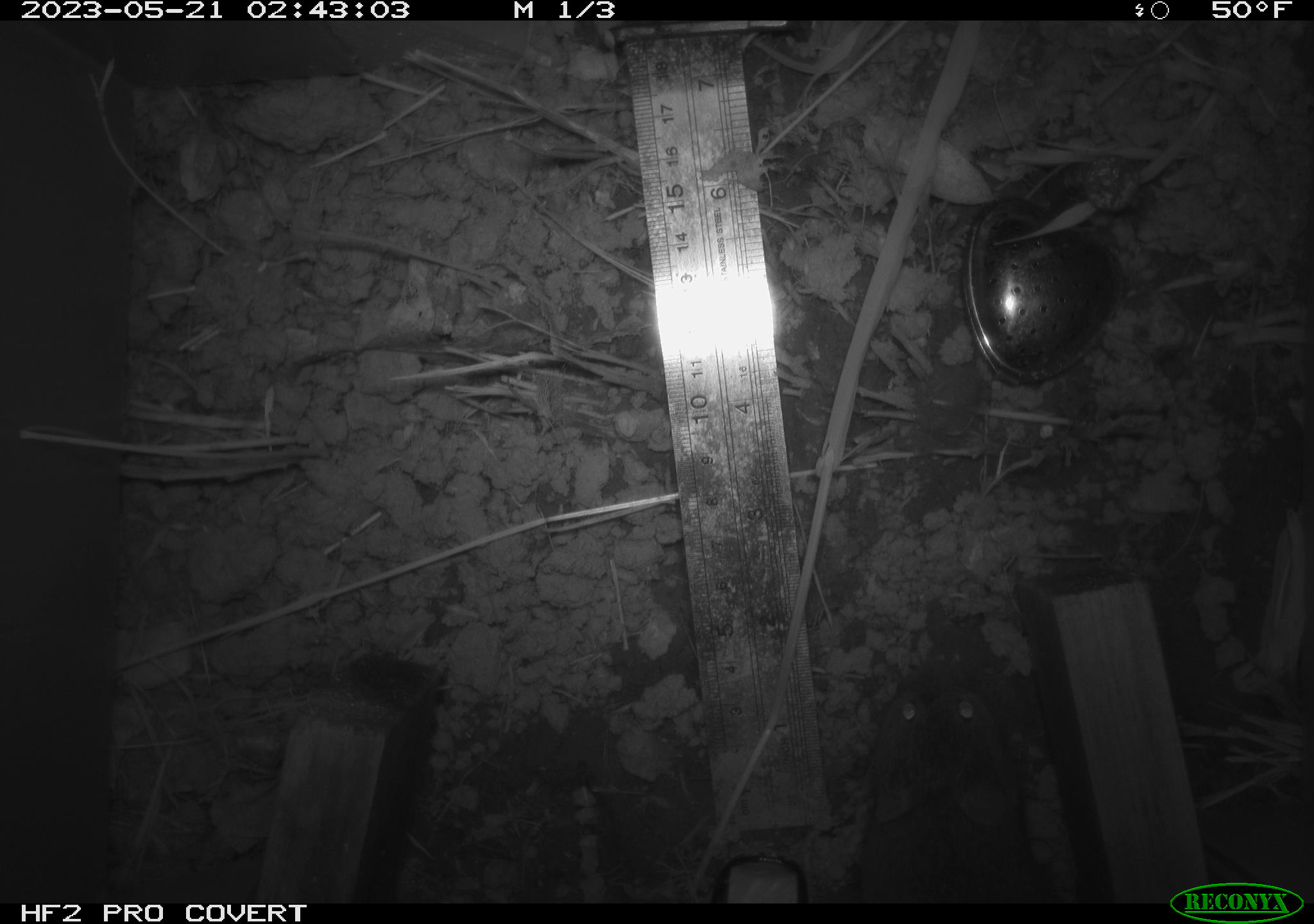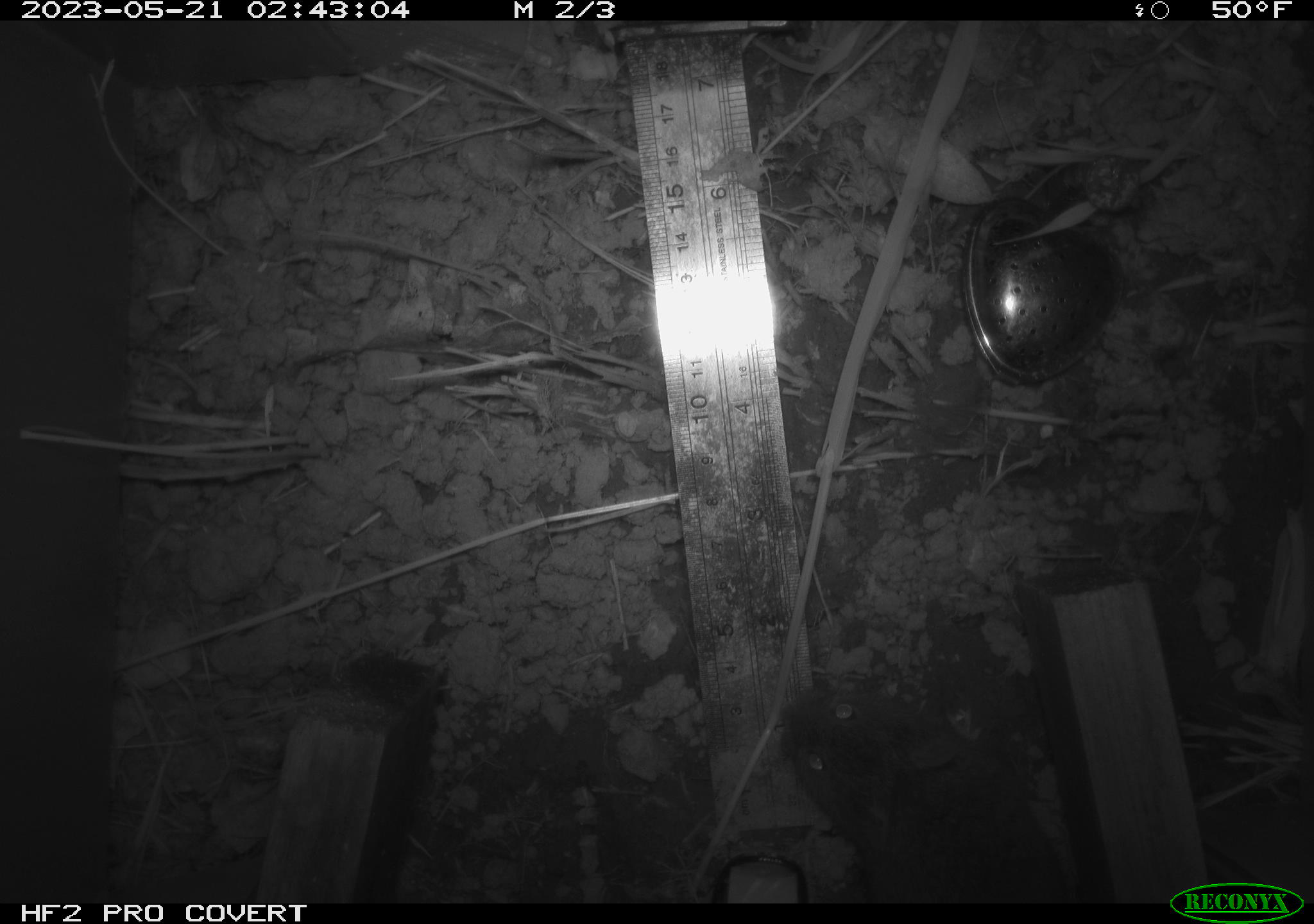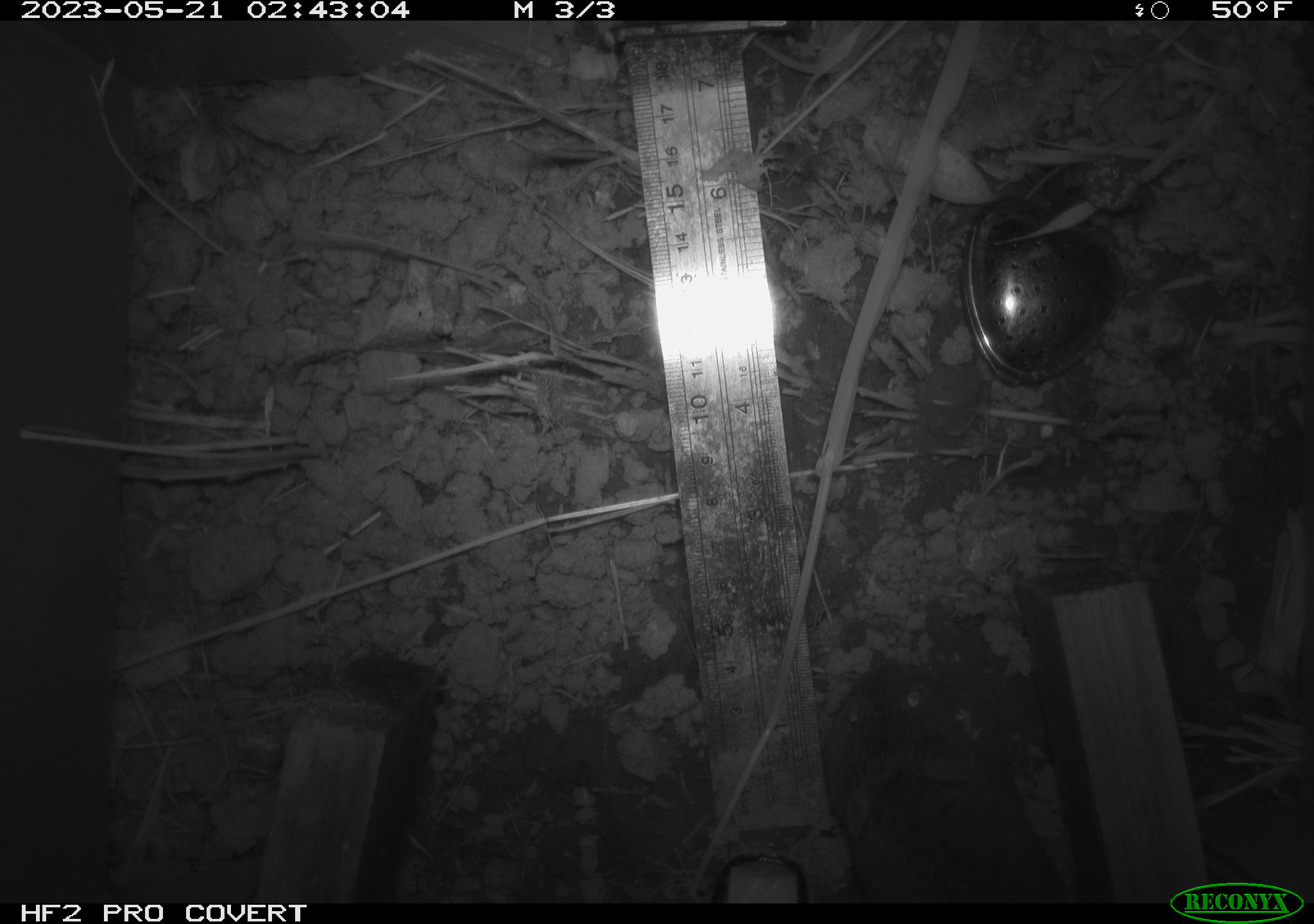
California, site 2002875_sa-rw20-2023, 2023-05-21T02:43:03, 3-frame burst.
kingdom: Animalia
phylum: Chordata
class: Mammalia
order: Rodentia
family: Cricetidae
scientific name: Arvicolinae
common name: voles, lemmings, and muskrats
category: arvicolinae subfamily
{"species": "arvicolinae subfamily (voles, lemmings, and muskrats) (Arvicolinae)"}